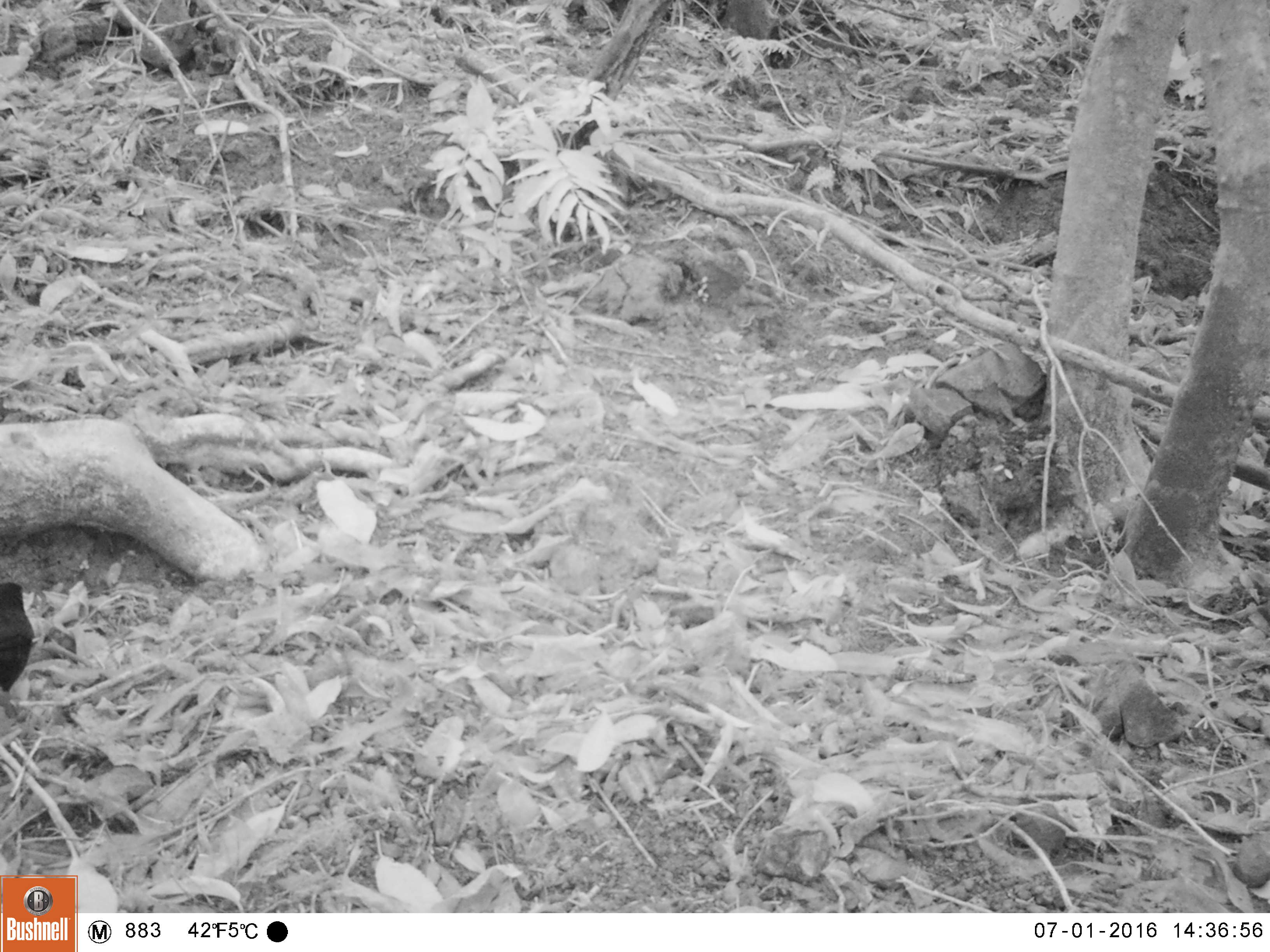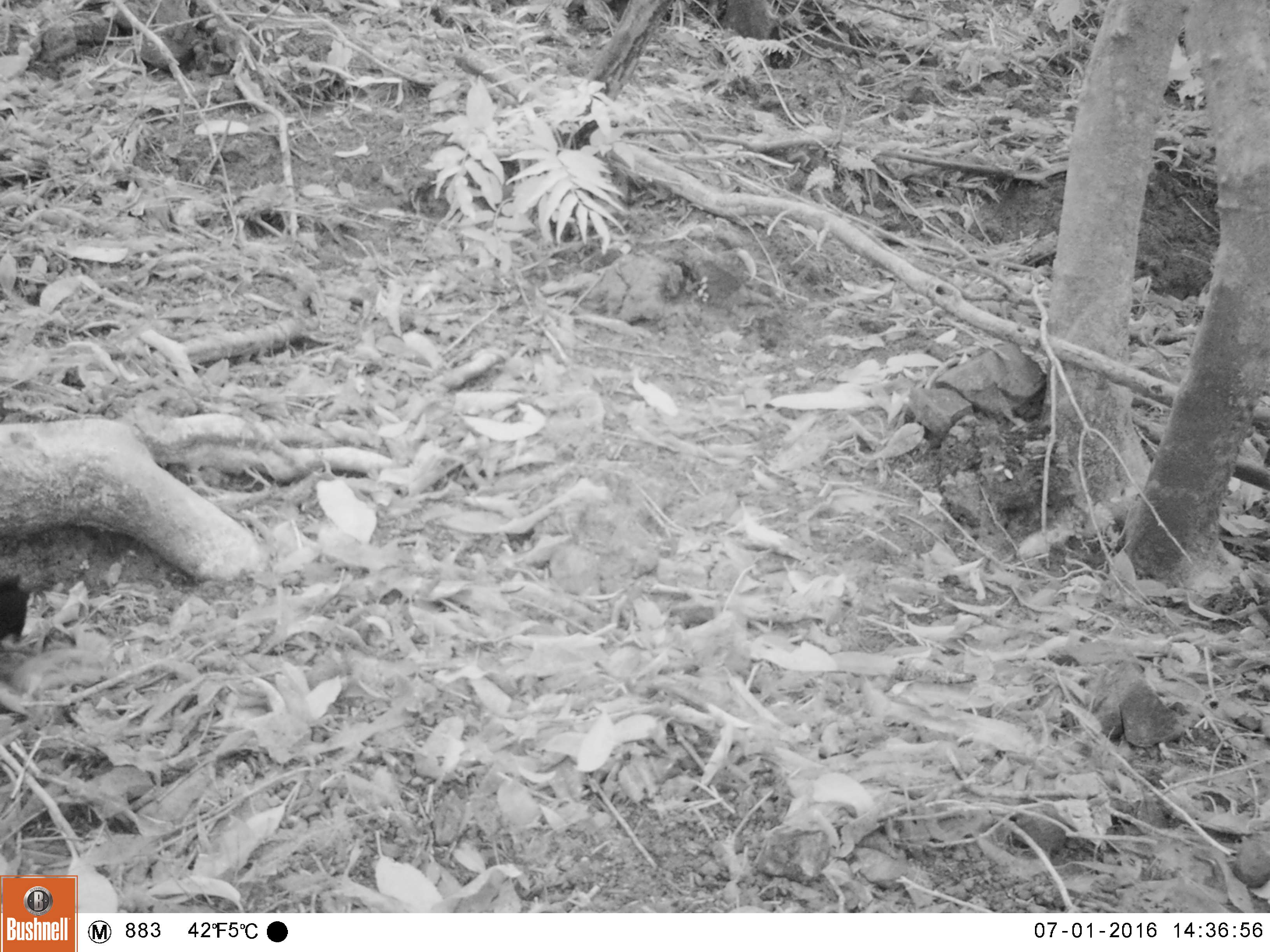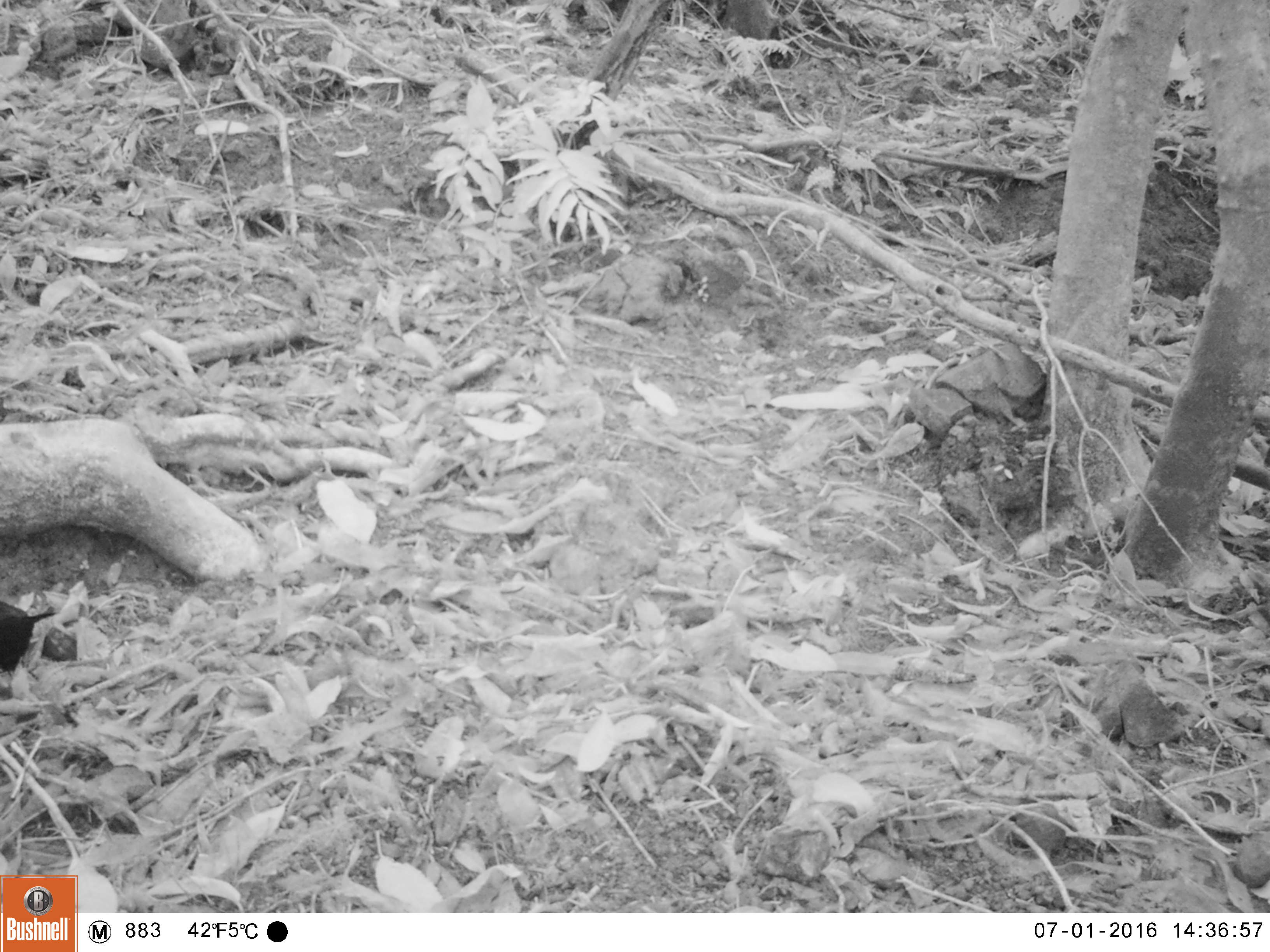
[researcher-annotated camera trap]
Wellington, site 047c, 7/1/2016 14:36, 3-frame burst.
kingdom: Animalia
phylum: Chordata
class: Aves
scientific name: Aves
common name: bird